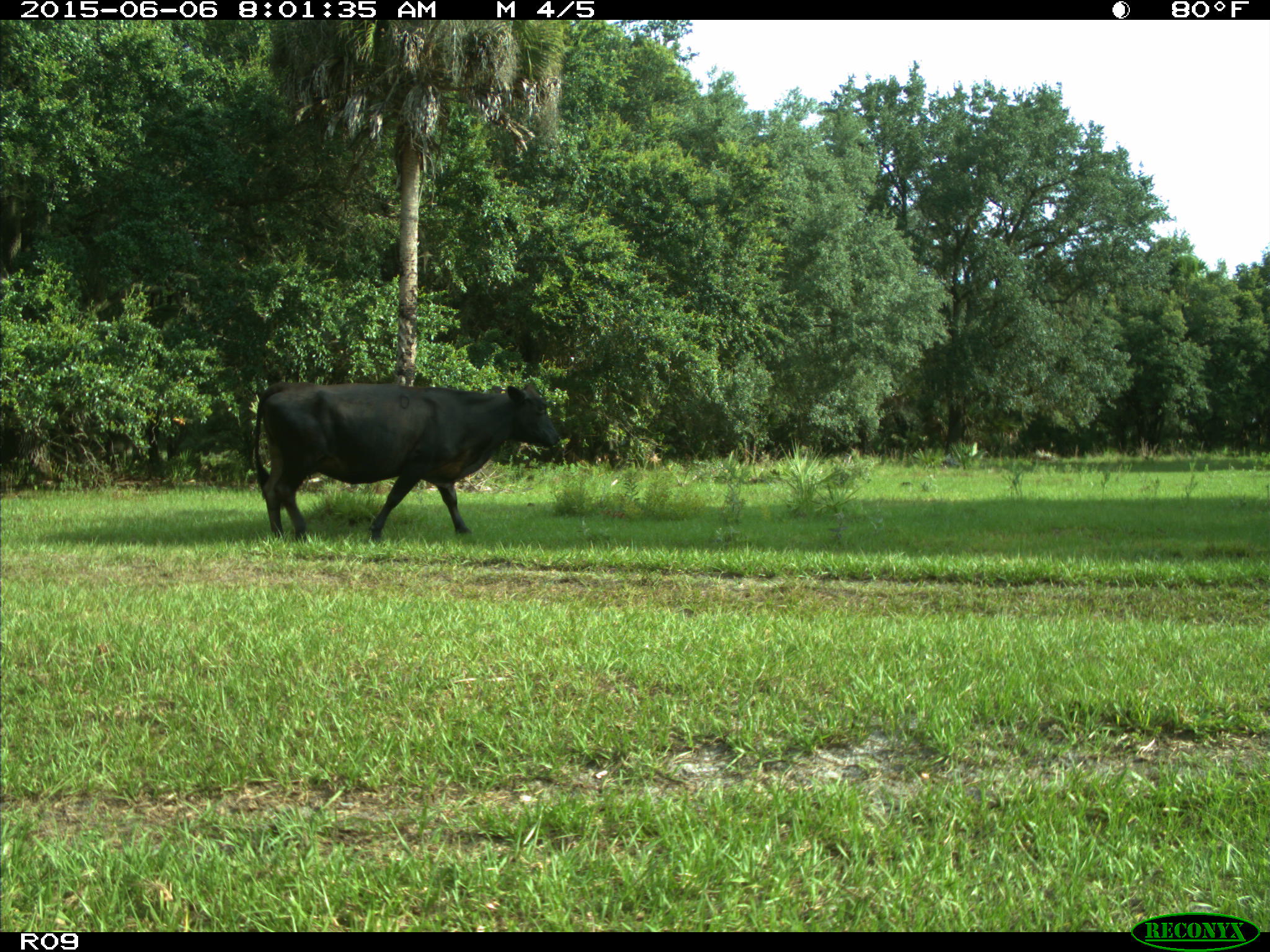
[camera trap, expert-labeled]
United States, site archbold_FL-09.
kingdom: Animalia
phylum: Chordata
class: Mammalia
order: Artiodactyla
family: Bovidae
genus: Bos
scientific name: Bos taurus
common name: domestic cow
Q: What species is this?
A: Bos taurus (domestic cow).